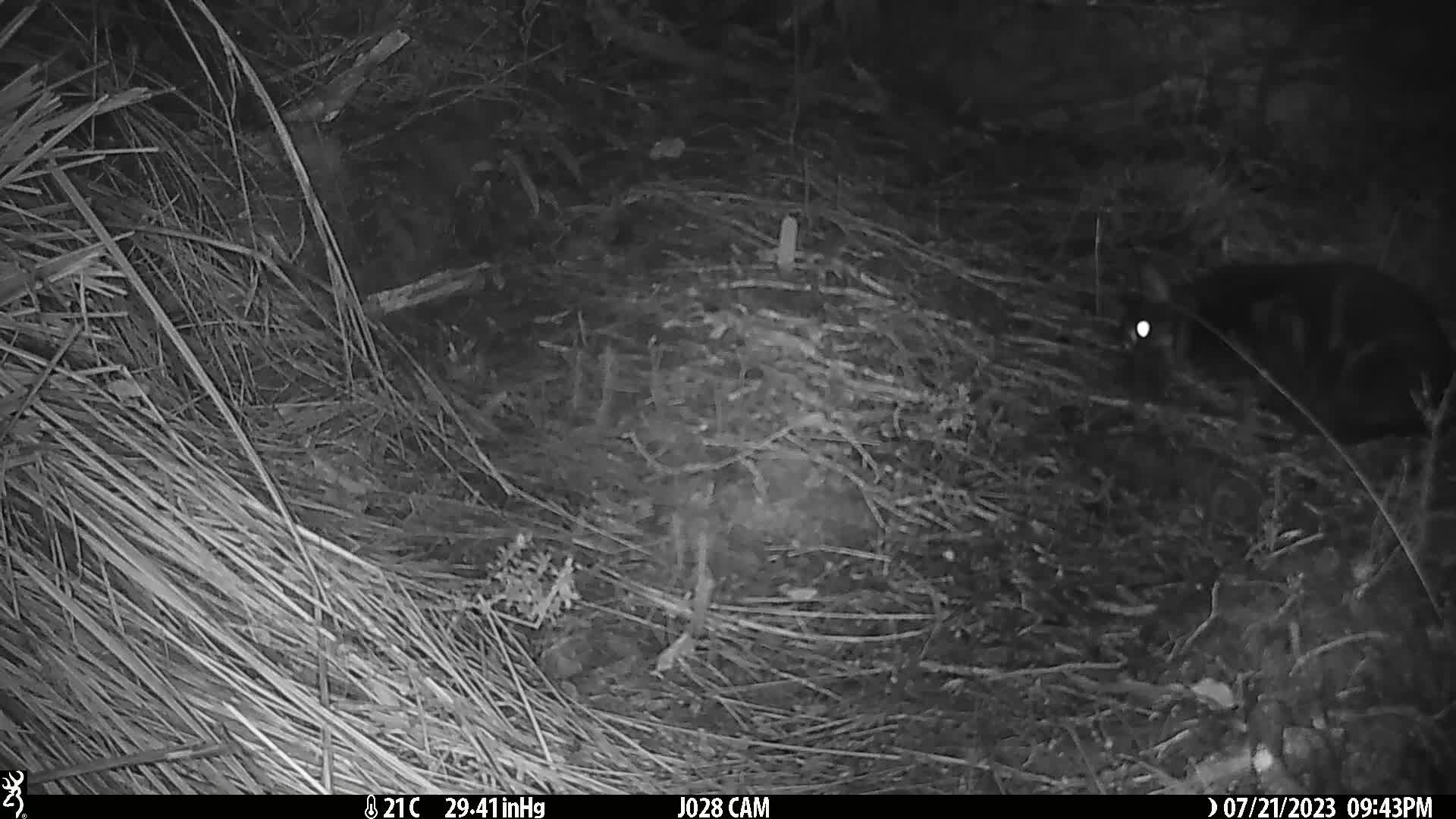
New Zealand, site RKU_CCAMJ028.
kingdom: Animalia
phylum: Chordata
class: Mammalia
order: Carnivora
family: Felidae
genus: Felis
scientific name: Felis catus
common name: domestic cat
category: cat